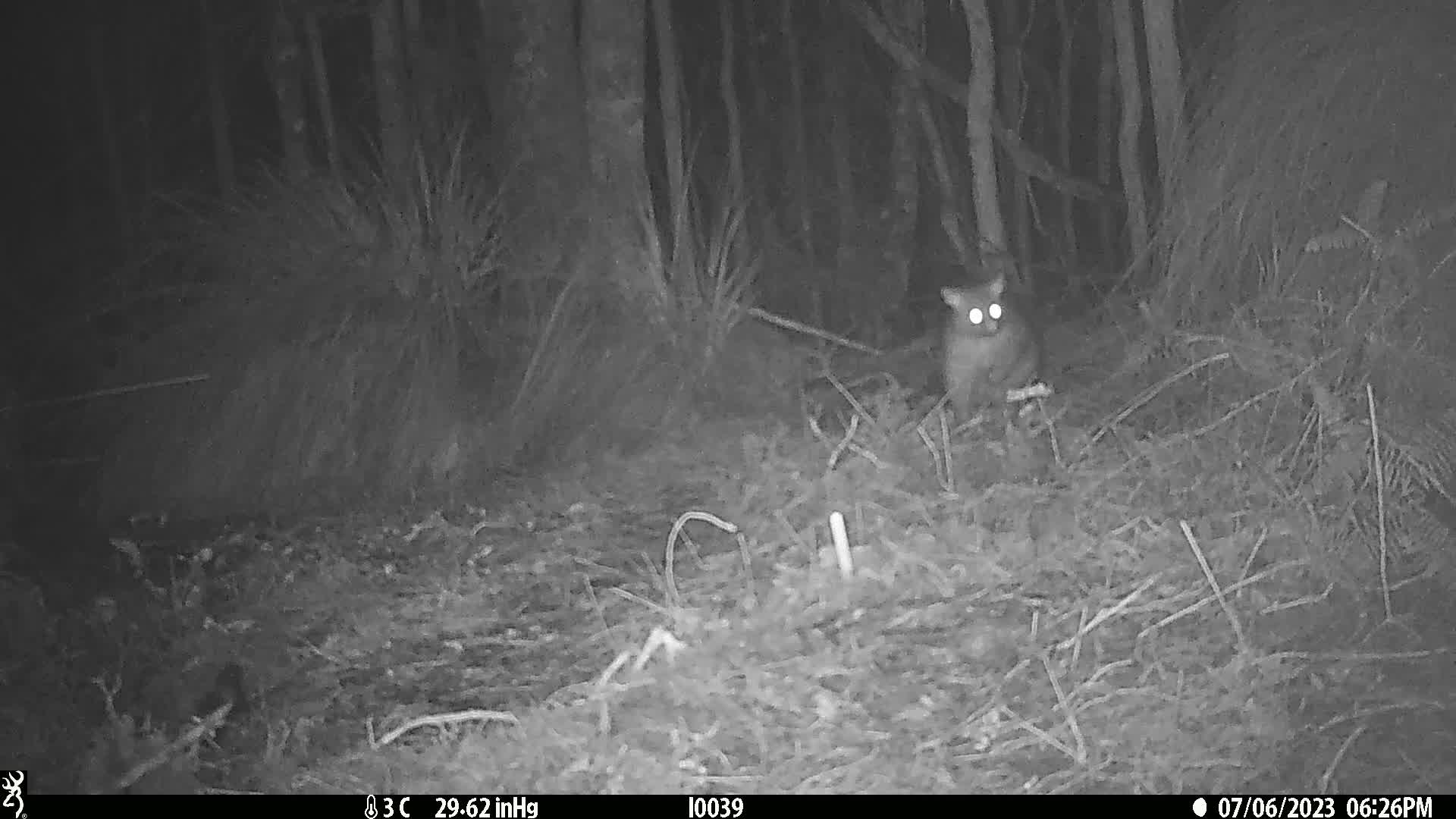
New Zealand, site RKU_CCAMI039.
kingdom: Animalia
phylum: Chordata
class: Mammalia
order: Diprotodontia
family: Phalangeridae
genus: Trichosurus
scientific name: Trichosurus vulpecula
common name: common brushtail possum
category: possum